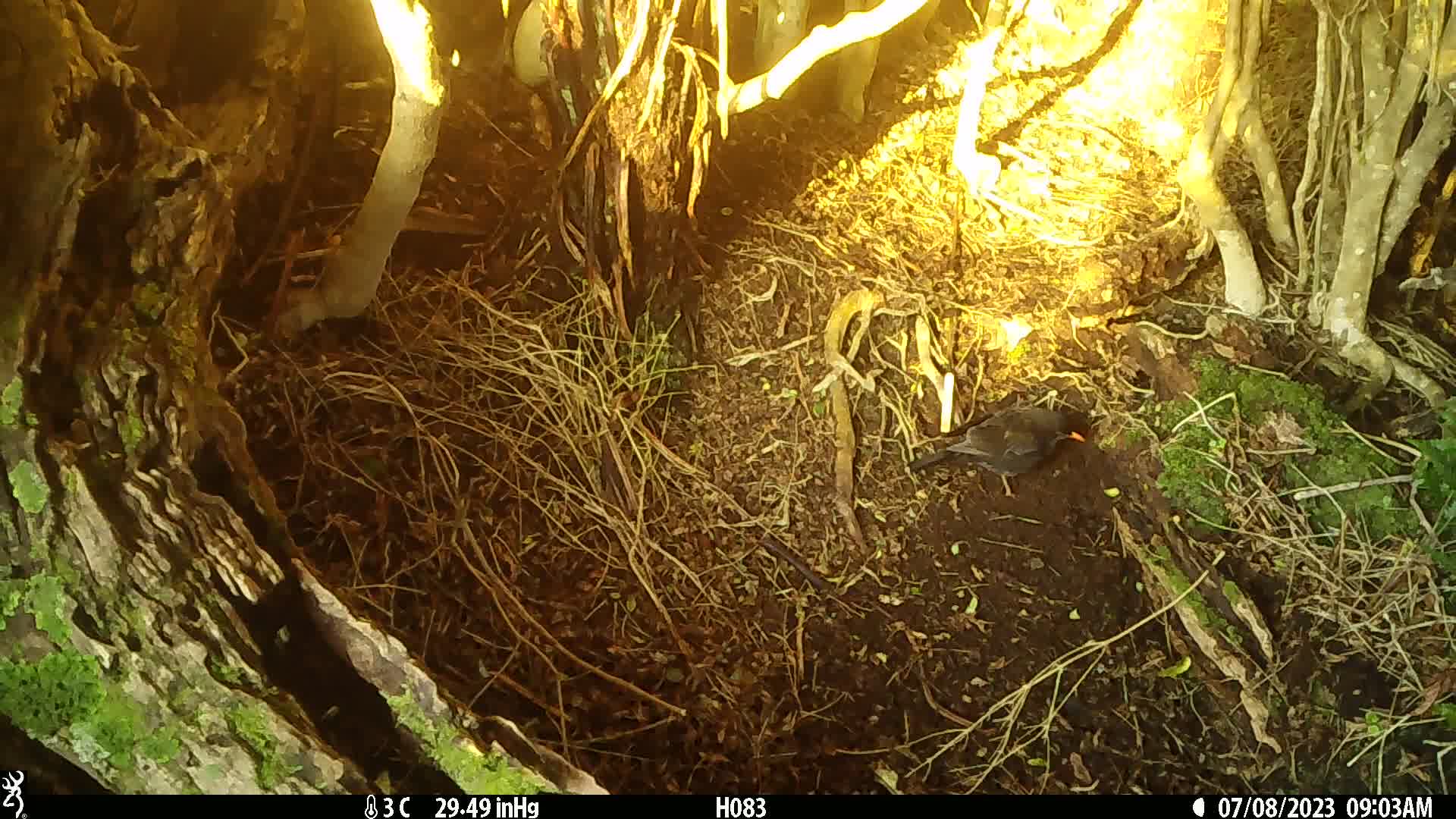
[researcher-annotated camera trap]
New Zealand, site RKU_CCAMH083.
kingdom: Animalia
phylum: Chordata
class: Aves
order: Passeriformes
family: Turdidae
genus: Turdus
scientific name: Turdus merula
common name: eurasian blackbird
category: blackbird